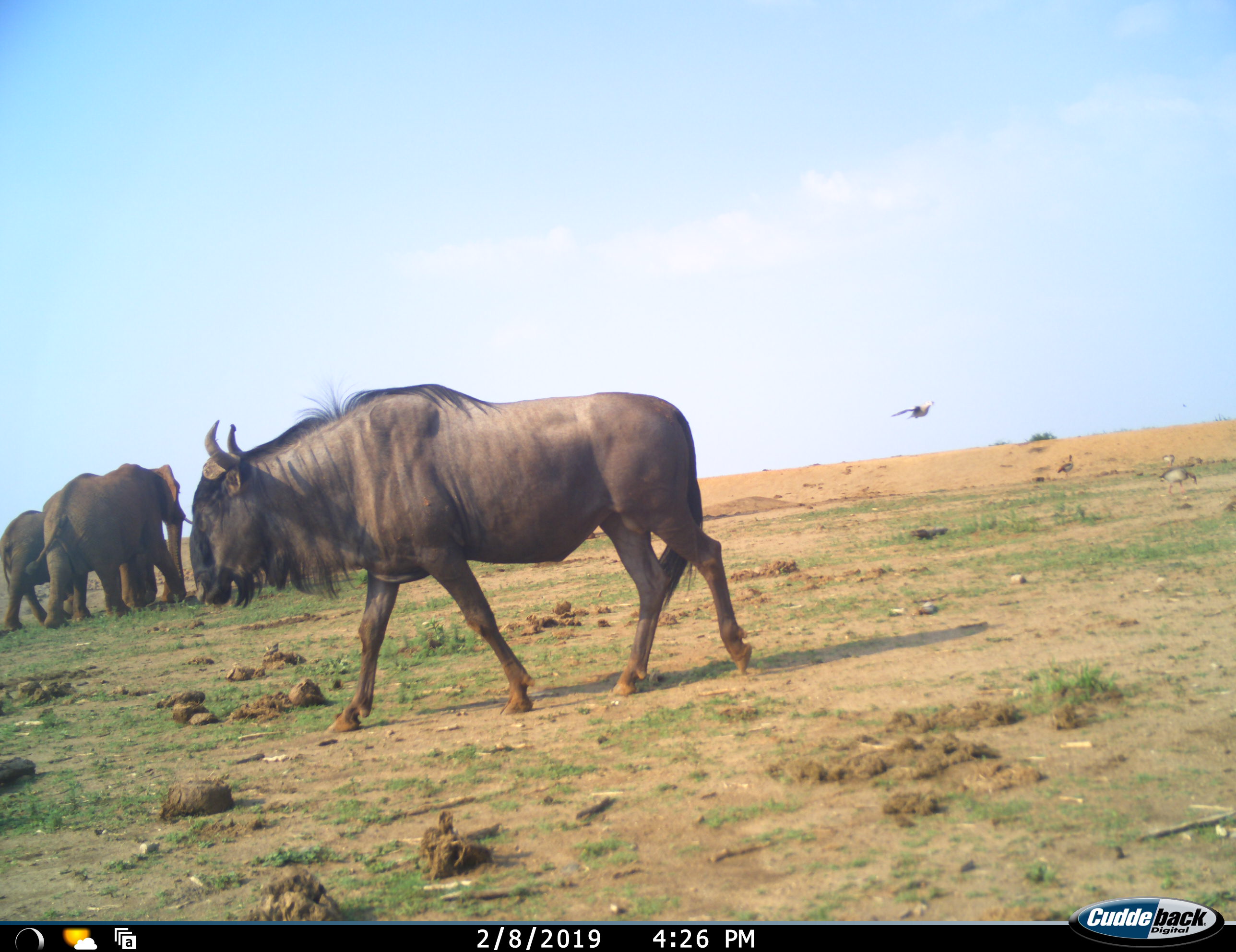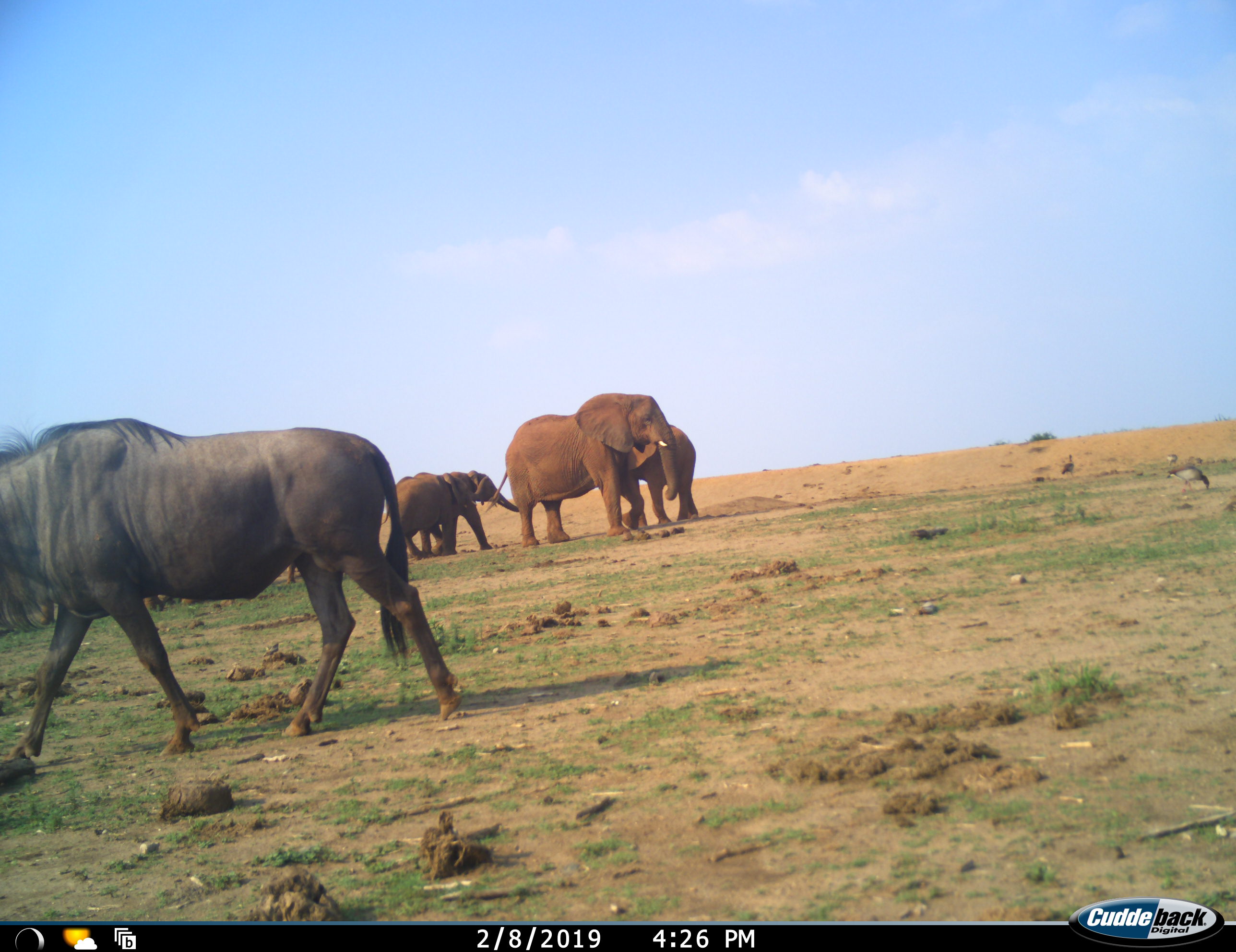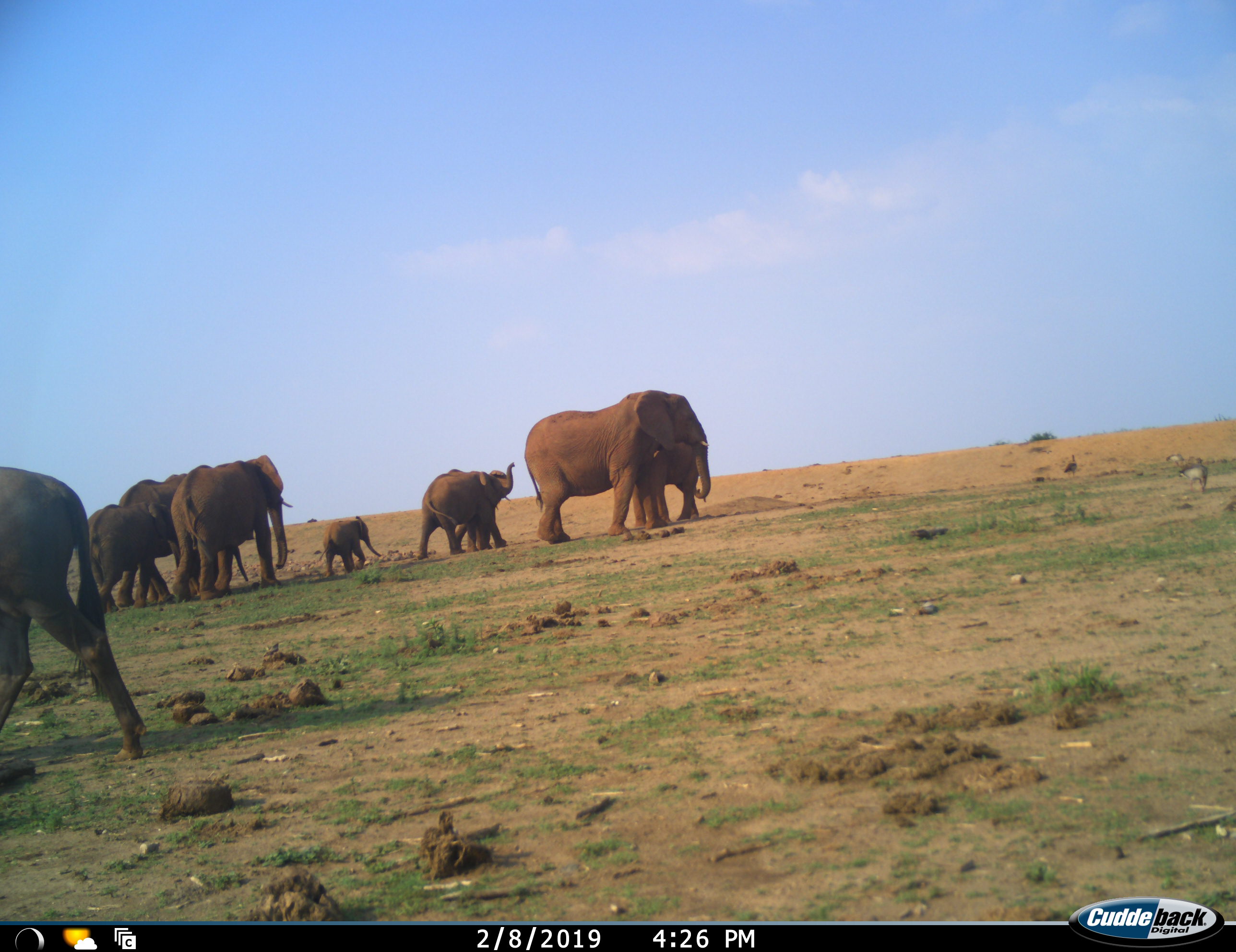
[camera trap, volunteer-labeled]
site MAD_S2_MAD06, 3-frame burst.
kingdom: Animalia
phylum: Chordata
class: Mammalia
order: Proboscidea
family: Elephantidae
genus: Loxodonta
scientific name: Loxodonta africana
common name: african bush elephant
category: elephant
Elephant (african bush elephant) (Loxodonta africana), count 8. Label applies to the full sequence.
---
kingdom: Animalia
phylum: Chordata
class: Mammalia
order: Artiodactyla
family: Bovidae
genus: Connochaetes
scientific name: Connochaetes taurinus taurinus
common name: blue wildebeest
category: wildebeestblue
Wildebeestblue (blue wildebeest) (Connochaetes taurinus taurinus), count 1. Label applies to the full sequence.